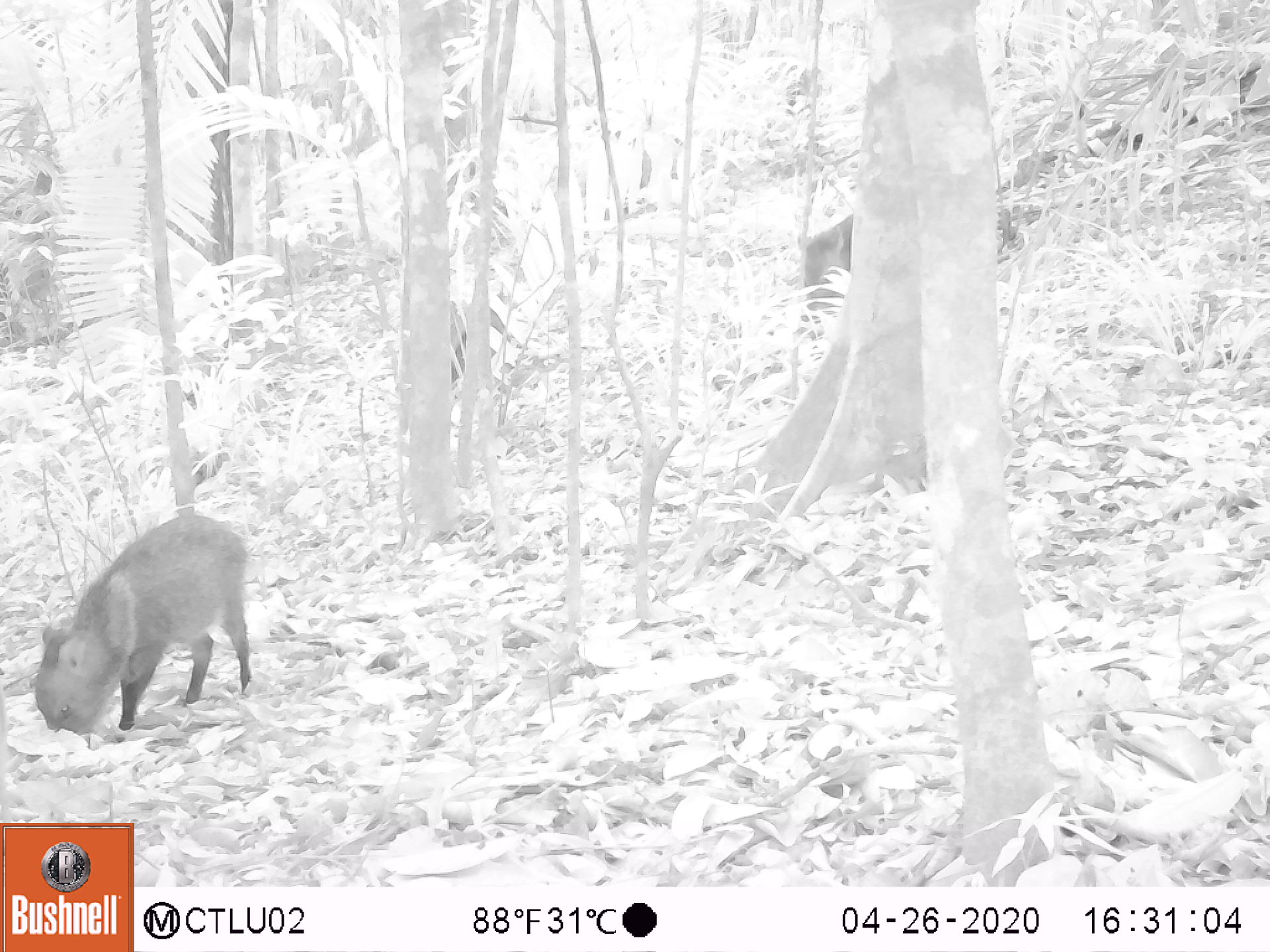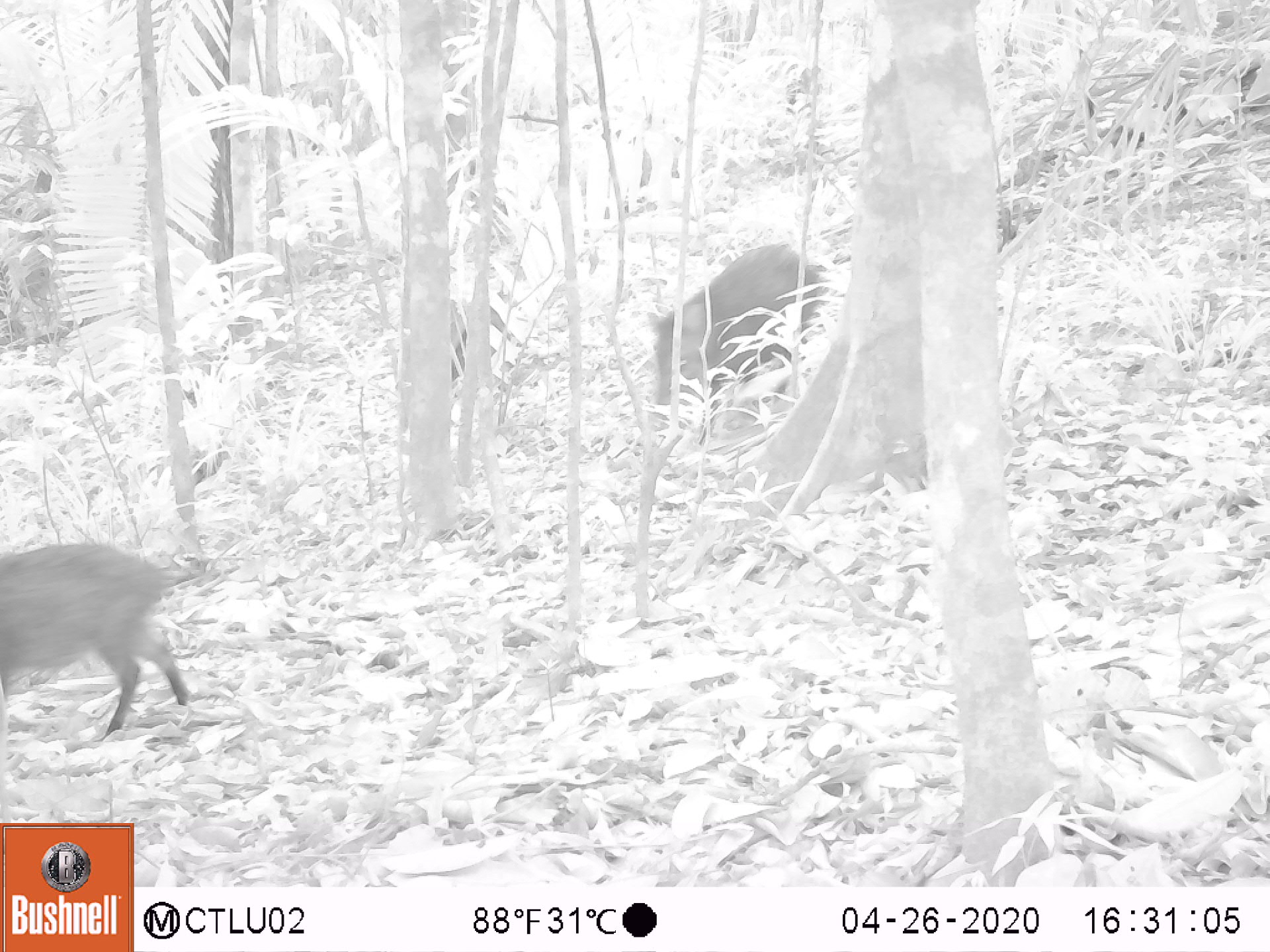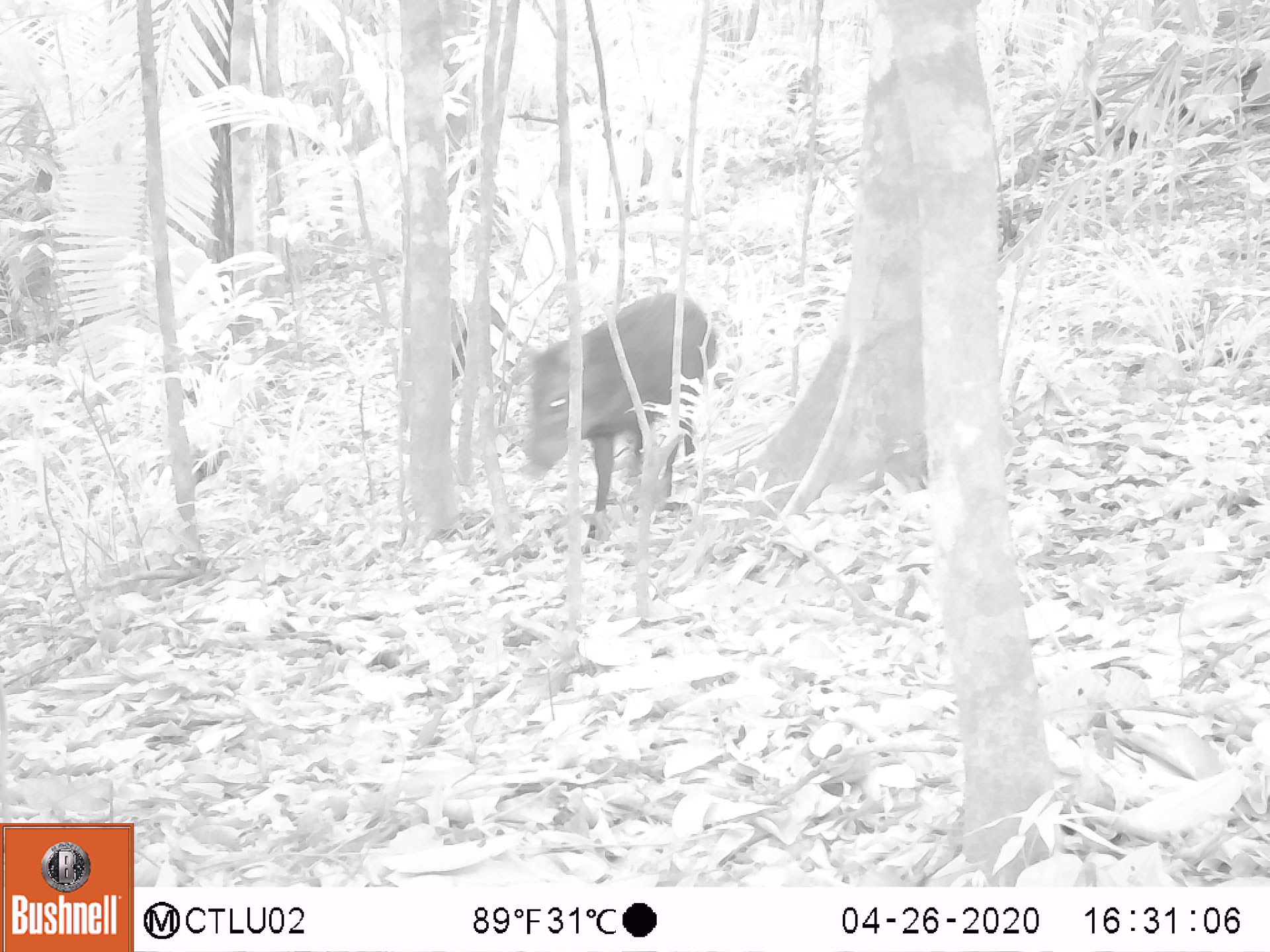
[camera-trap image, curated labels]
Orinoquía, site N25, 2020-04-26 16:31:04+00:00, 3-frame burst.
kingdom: Animalia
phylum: Chordata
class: Mammalia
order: Artiodactyla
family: Tayassuidae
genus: Pecari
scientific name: Pecari tajacu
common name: collared peccary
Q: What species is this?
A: Collared peccary (Pecari tajacu).